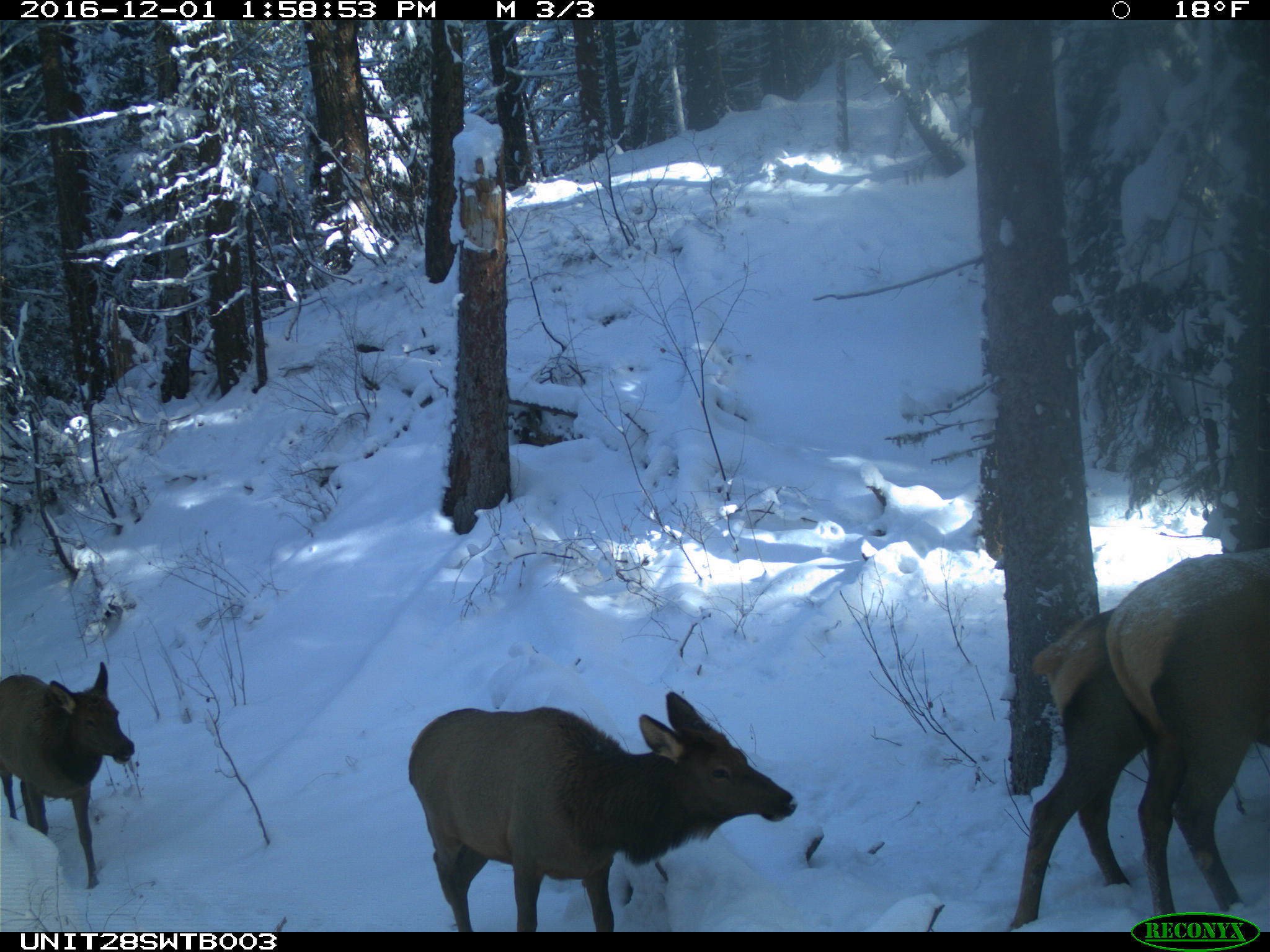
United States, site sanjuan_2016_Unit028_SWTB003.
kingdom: Animalia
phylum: Chordata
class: Mammalia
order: Artiodactyla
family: Cervidae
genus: Cervus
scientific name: Cervus elaphus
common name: red deer